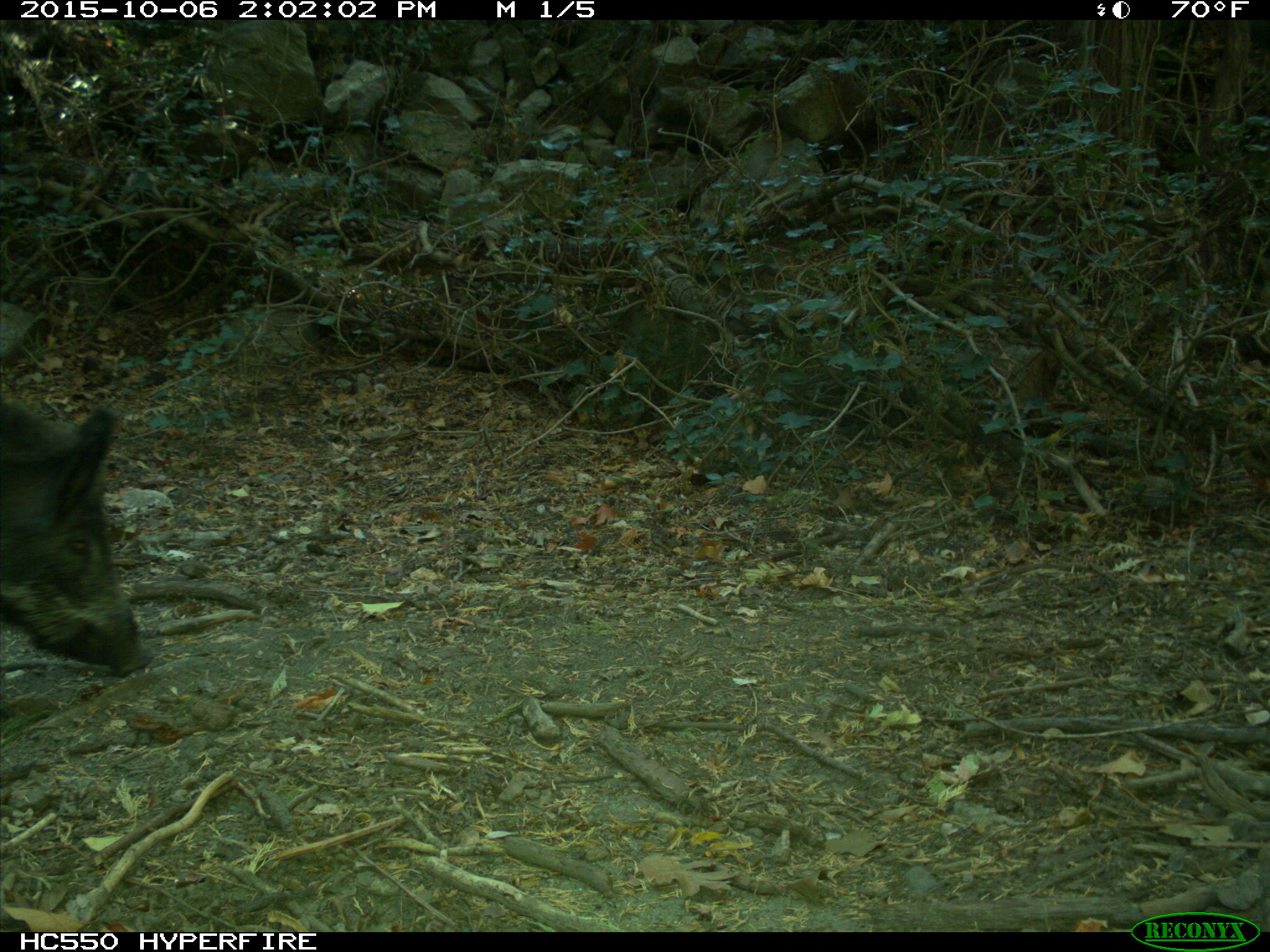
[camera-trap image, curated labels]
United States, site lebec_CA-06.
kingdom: Animalia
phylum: Chordata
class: Mammalia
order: Artiodactyla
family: Suidae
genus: Sus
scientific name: Sus scrofa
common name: wild boar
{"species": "Sus scrofa (wild boar)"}